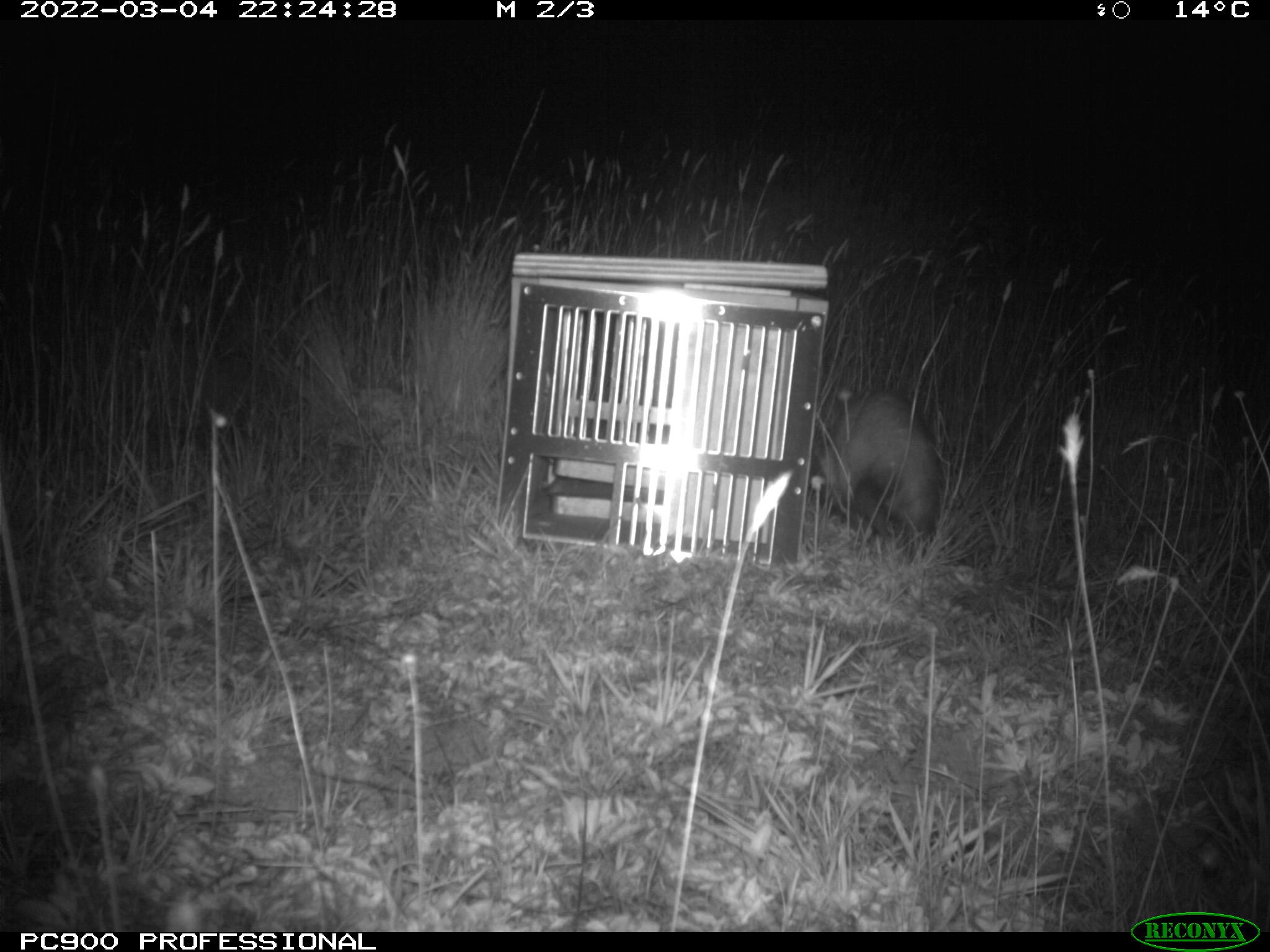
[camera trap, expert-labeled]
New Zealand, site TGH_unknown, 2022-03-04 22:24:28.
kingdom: Animalia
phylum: Chordata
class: Mammalia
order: Carnivora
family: Mustelidae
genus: Mustela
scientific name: Mustela furo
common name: ferret